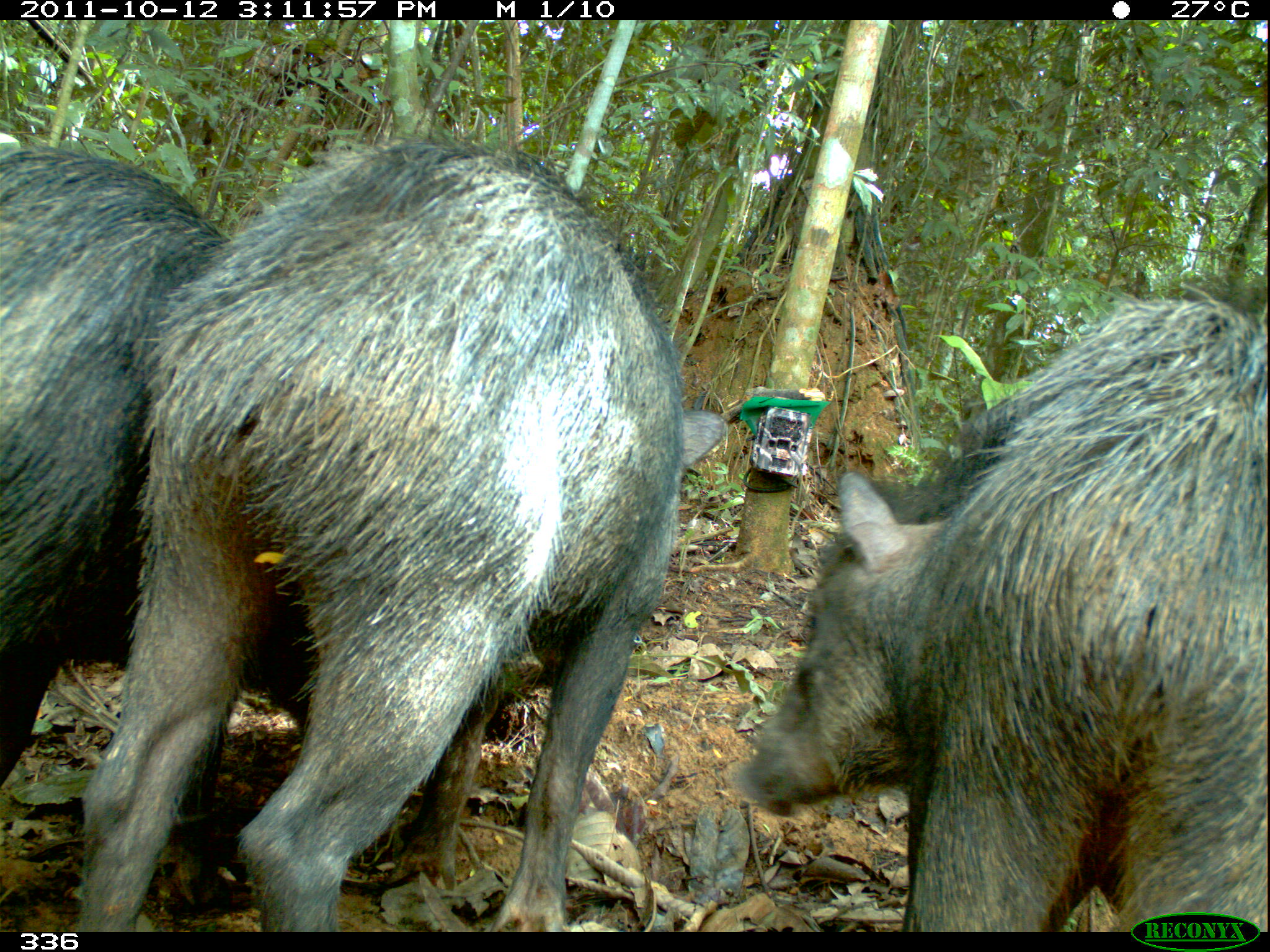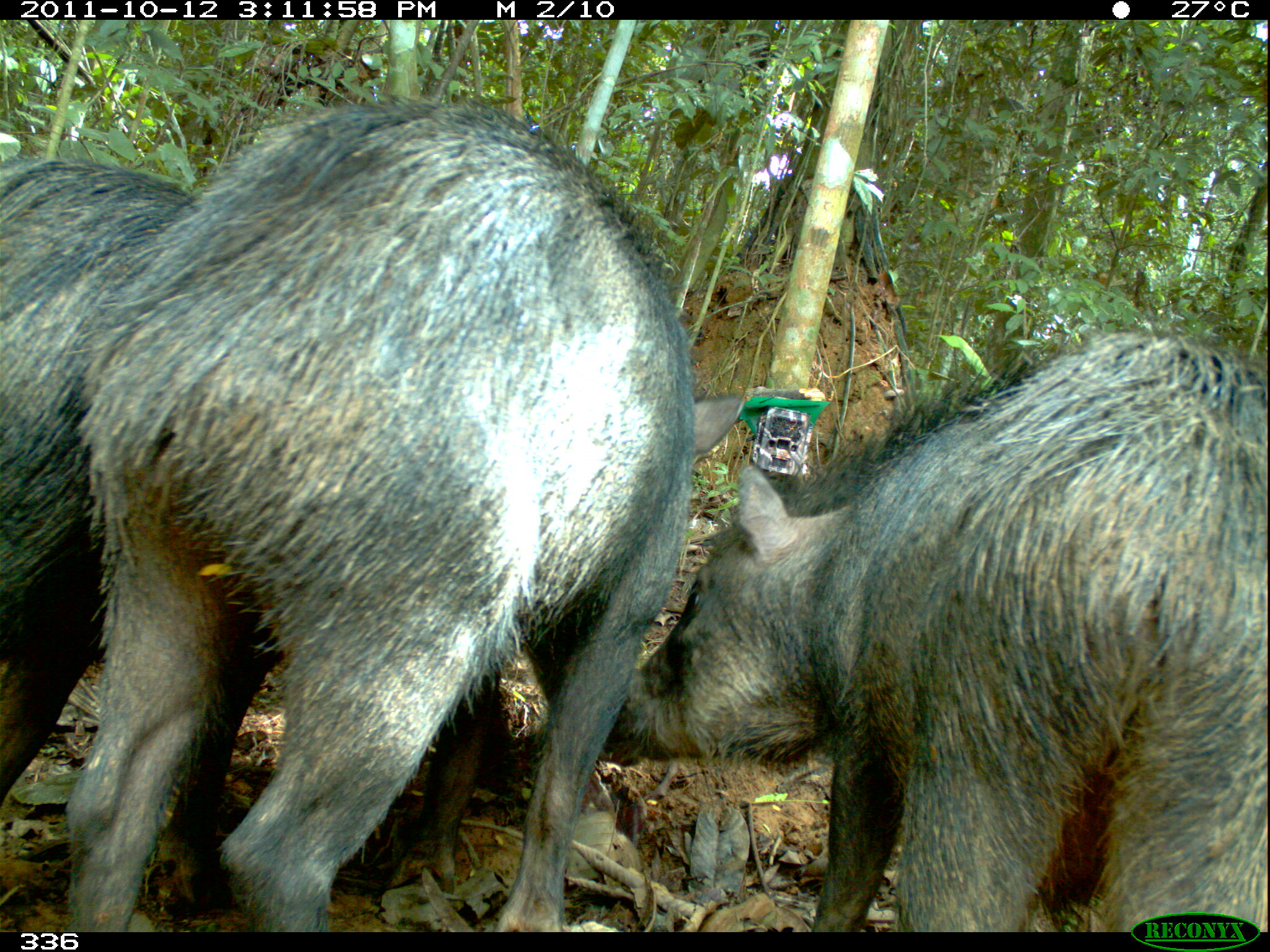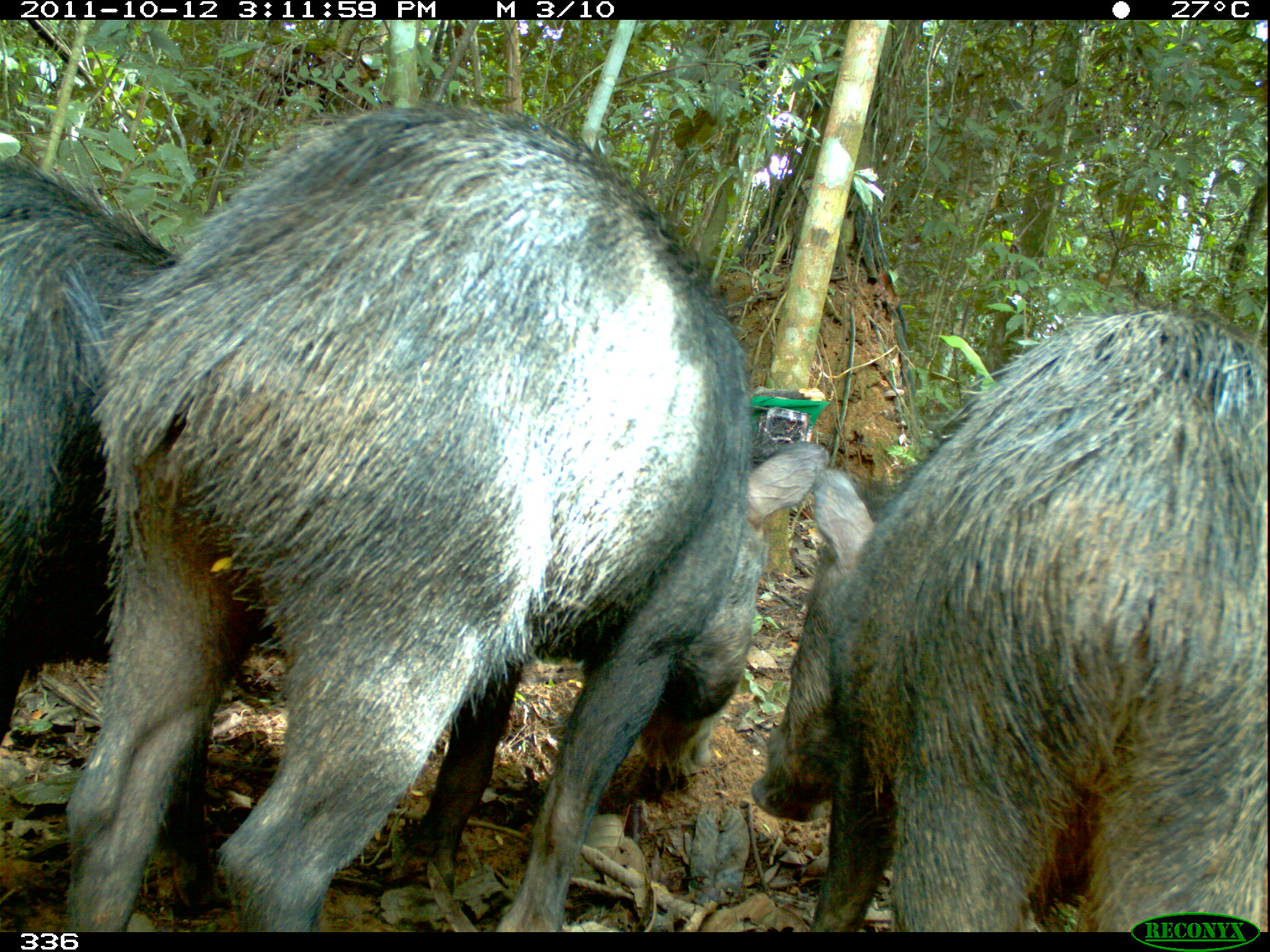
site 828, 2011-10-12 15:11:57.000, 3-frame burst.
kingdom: Animalia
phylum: Chordata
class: Mammalia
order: Artiodactyla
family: Tayassuidae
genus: Tayassu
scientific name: Tayassu pecari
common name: white-lipped peccary